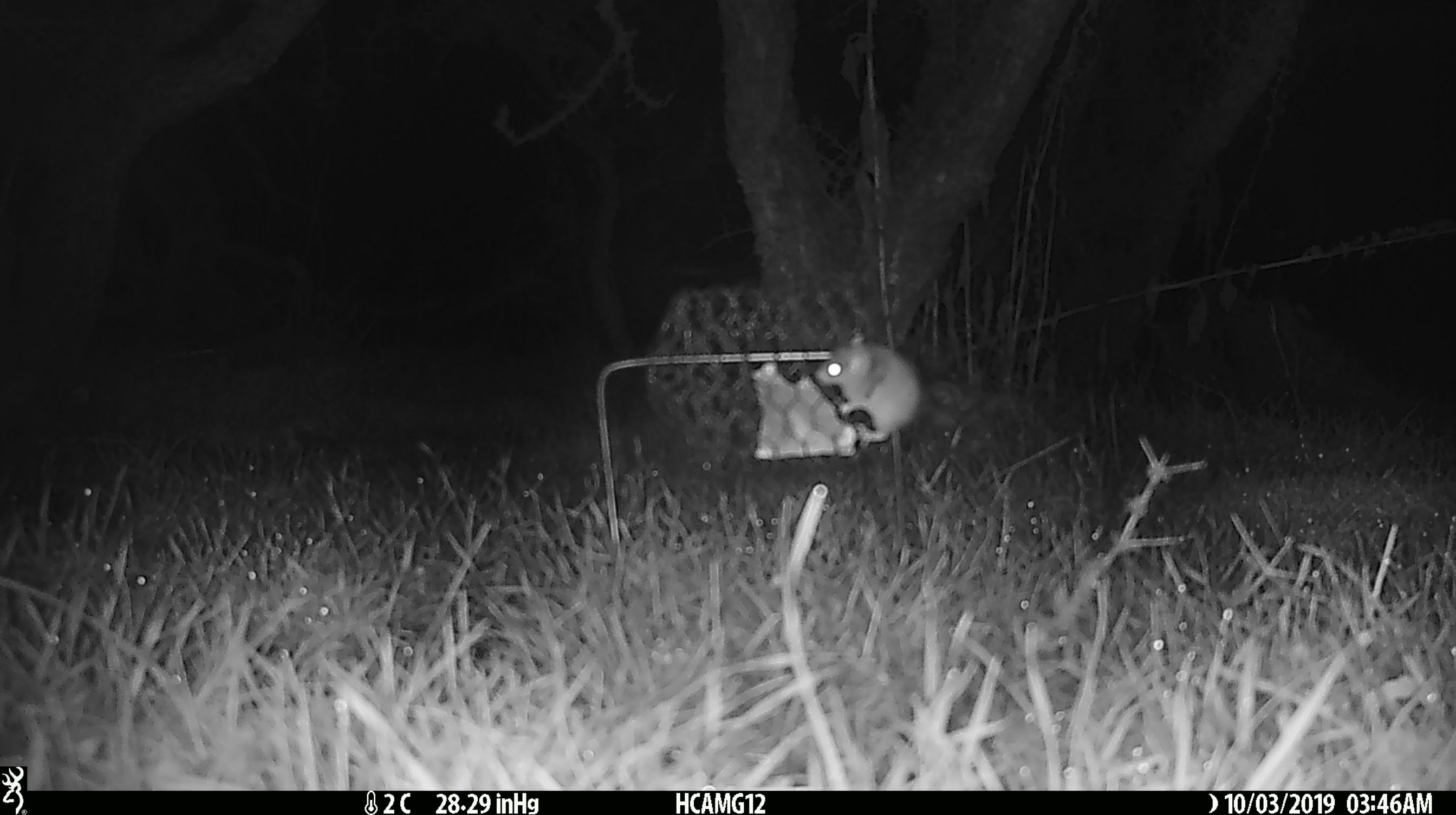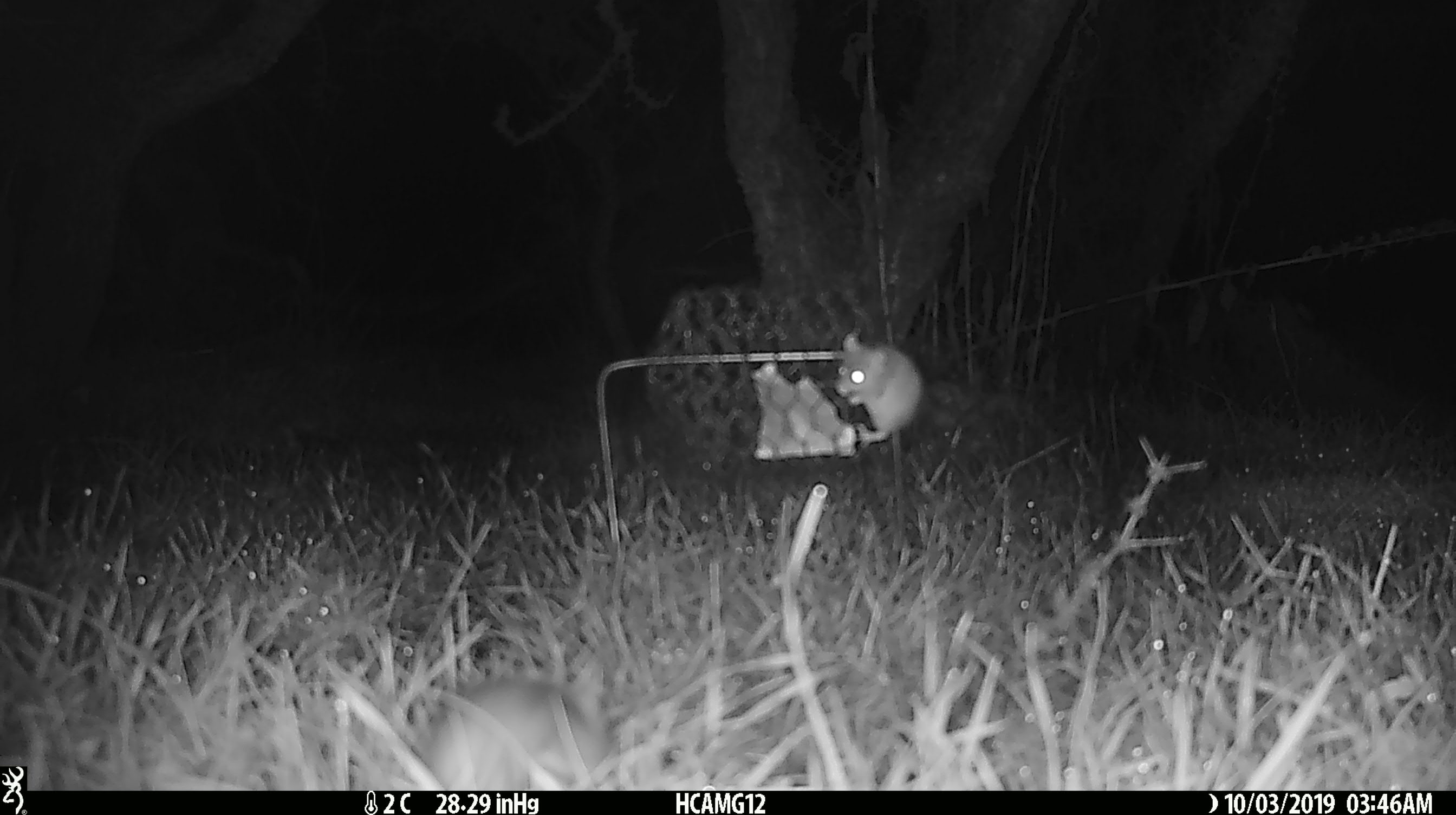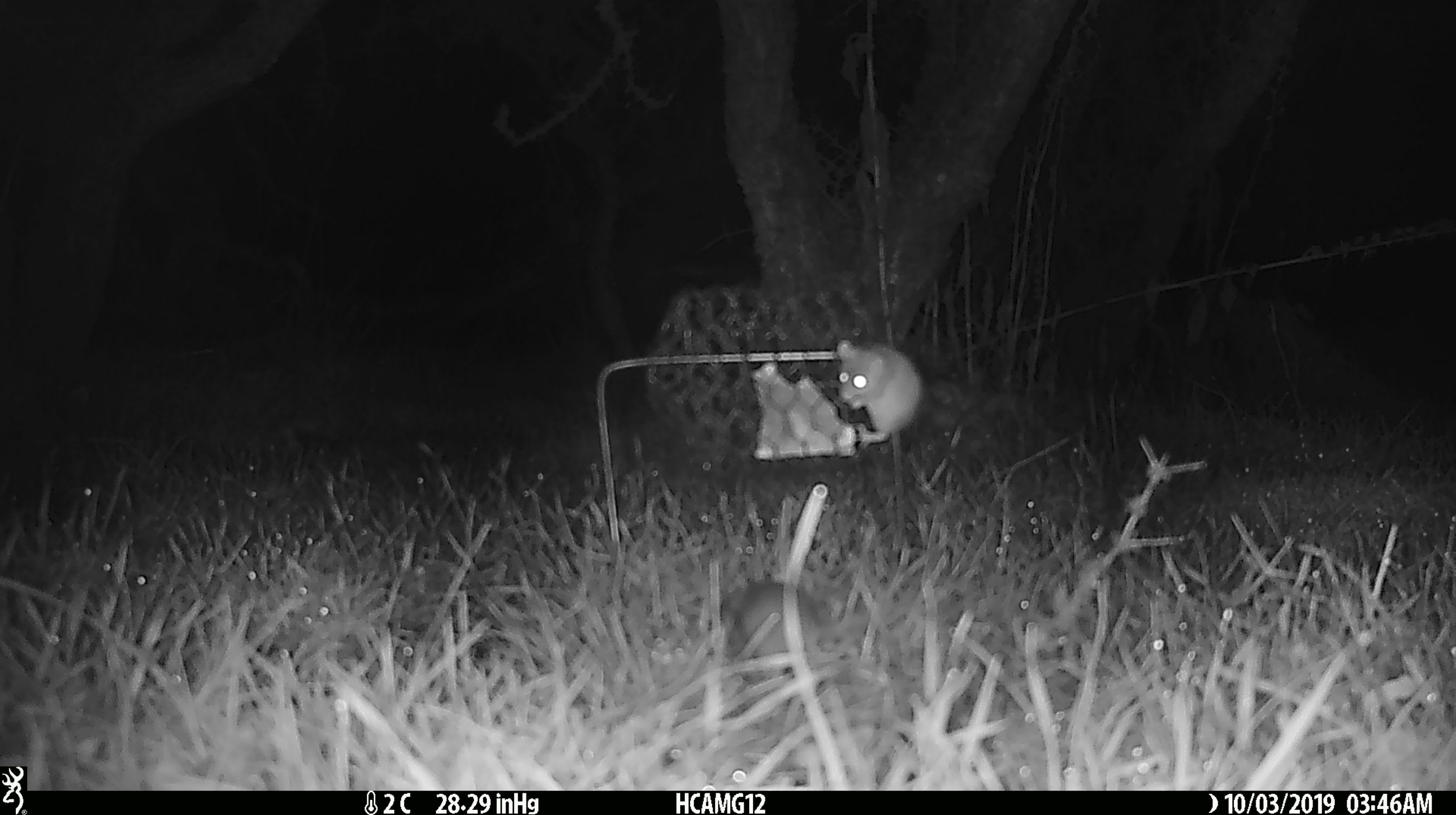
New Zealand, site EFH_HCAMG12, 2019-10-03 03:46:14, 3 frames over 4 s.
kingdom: Animalia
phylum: Chordata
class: Mammalia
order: Rodentia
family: Muridae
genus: Mus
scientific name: Mus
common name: mouse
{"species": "mouse (Mus)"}